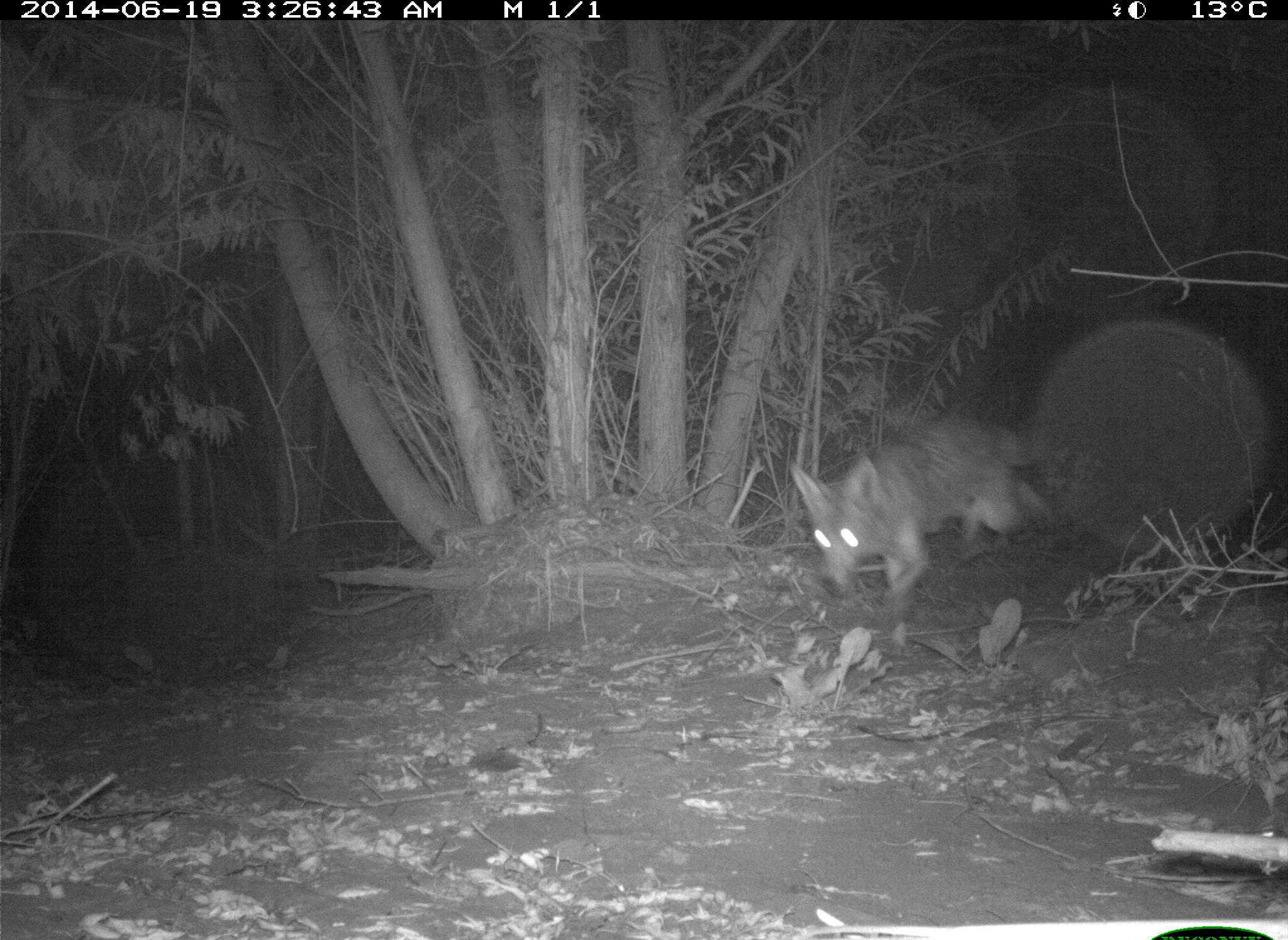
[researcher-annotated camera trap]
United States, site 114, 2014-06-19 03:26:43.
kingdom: Animalia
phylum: Chordata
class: Mammalia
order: Carnivora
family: Canidae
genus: Canis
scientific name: Canis latrans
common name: coyote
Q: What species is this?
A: Coyote (Canis latrans).